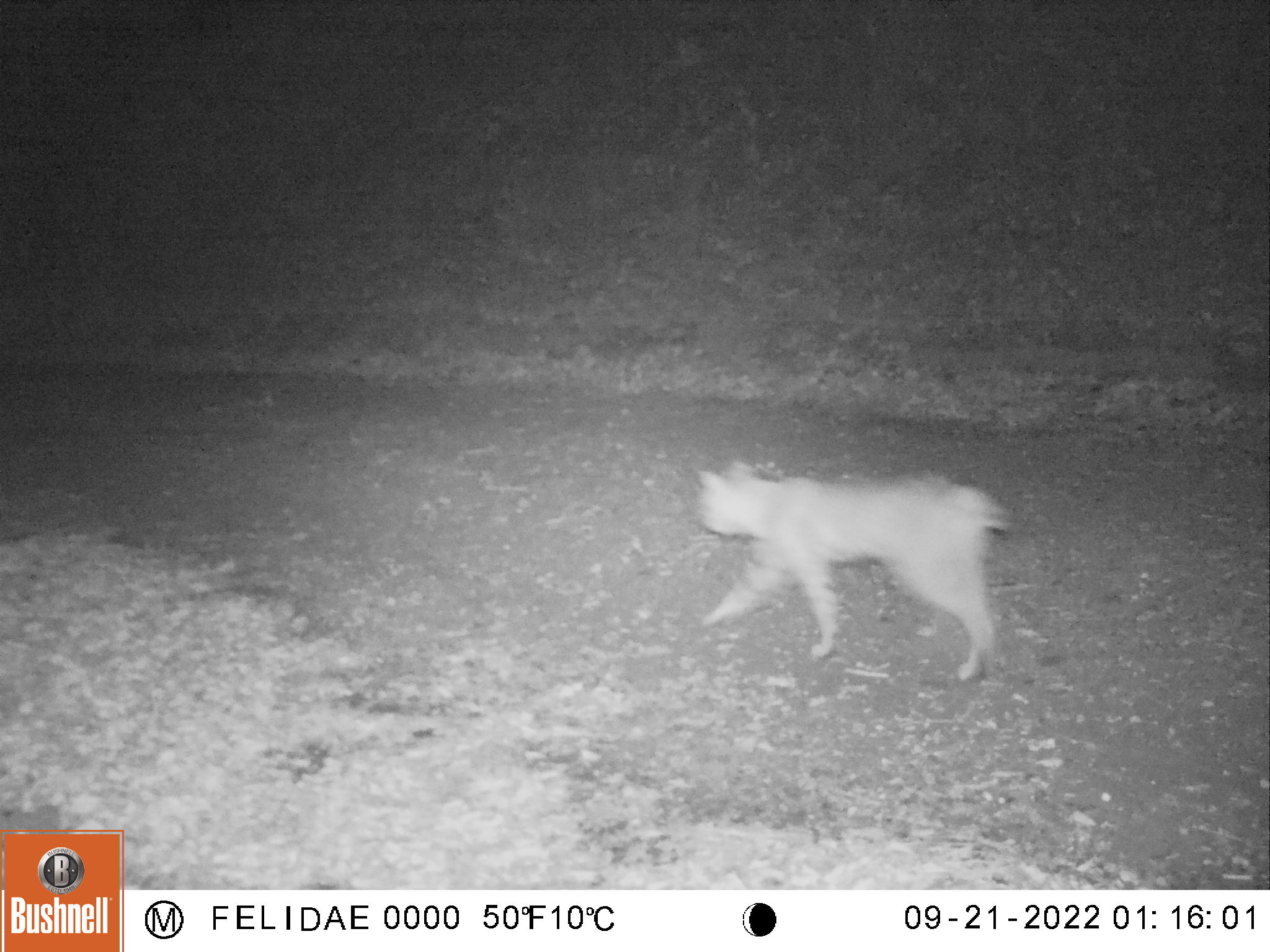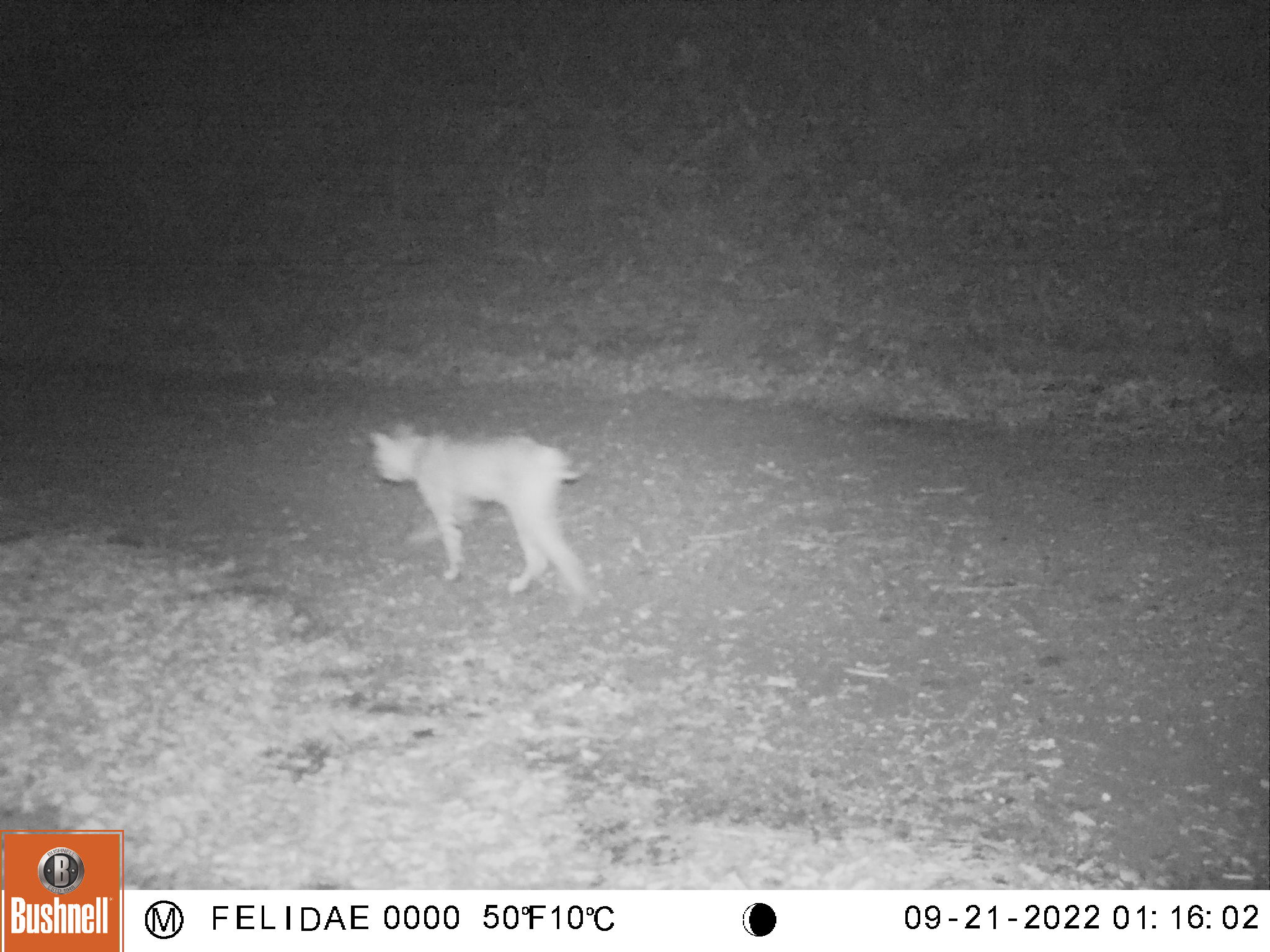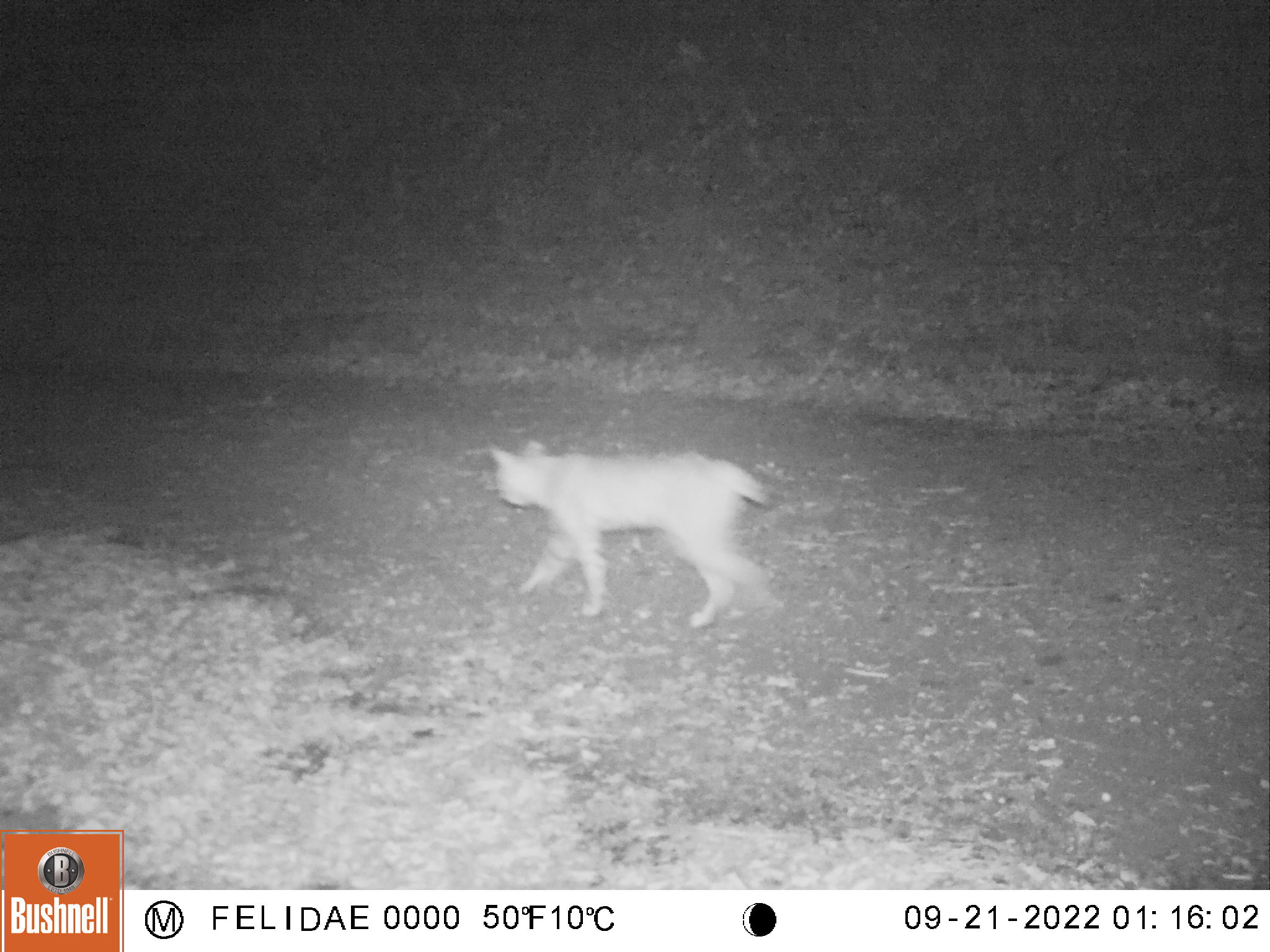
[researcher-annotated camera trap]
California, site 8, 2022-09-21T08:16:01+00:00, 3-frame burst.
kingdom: Animalia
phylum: Chordata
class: Mammalia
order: Carnivora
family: Felidae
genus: Lynx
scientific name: Lynx rufus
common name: bobcat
Bobcat (Lynx rufus).